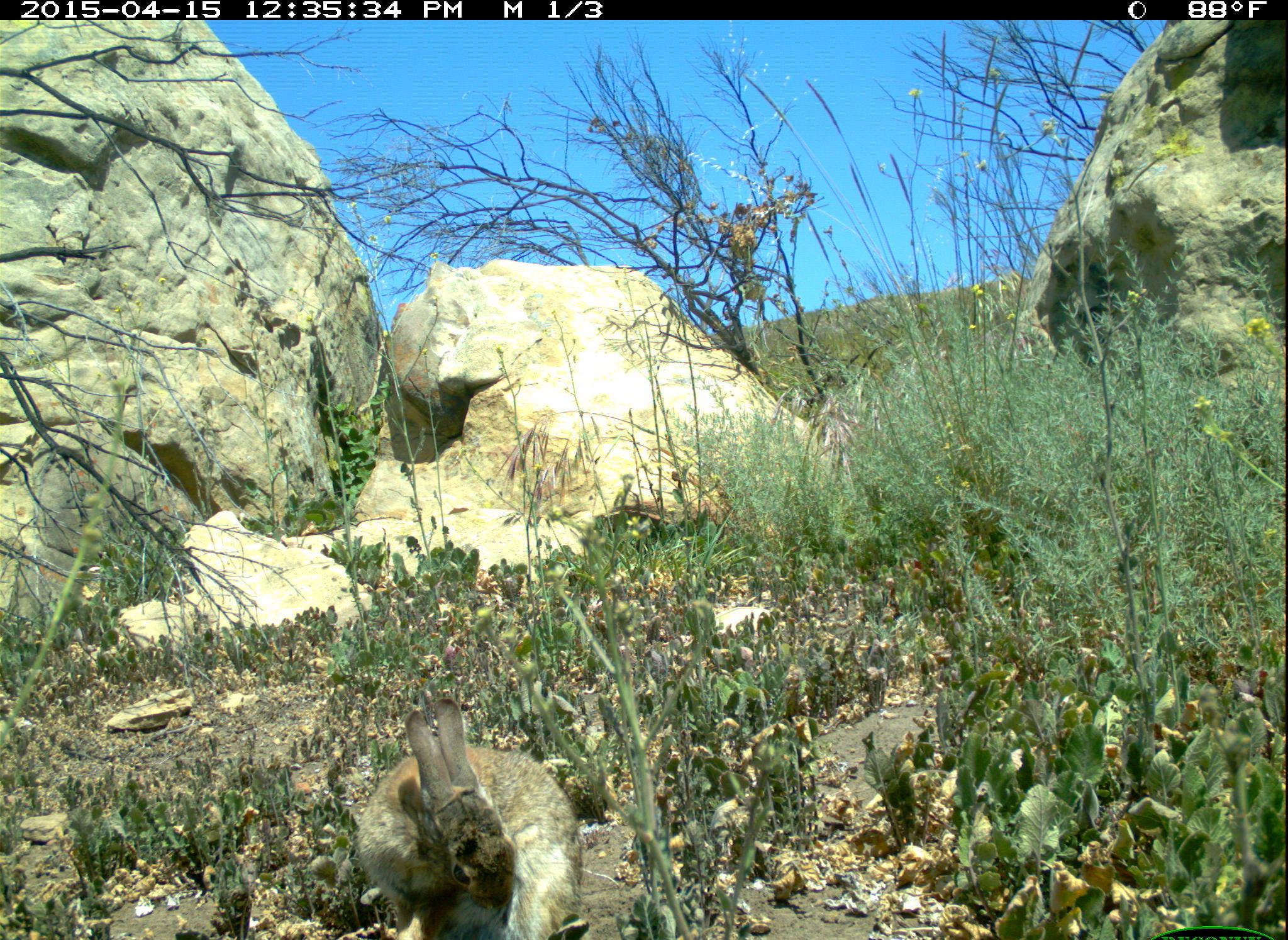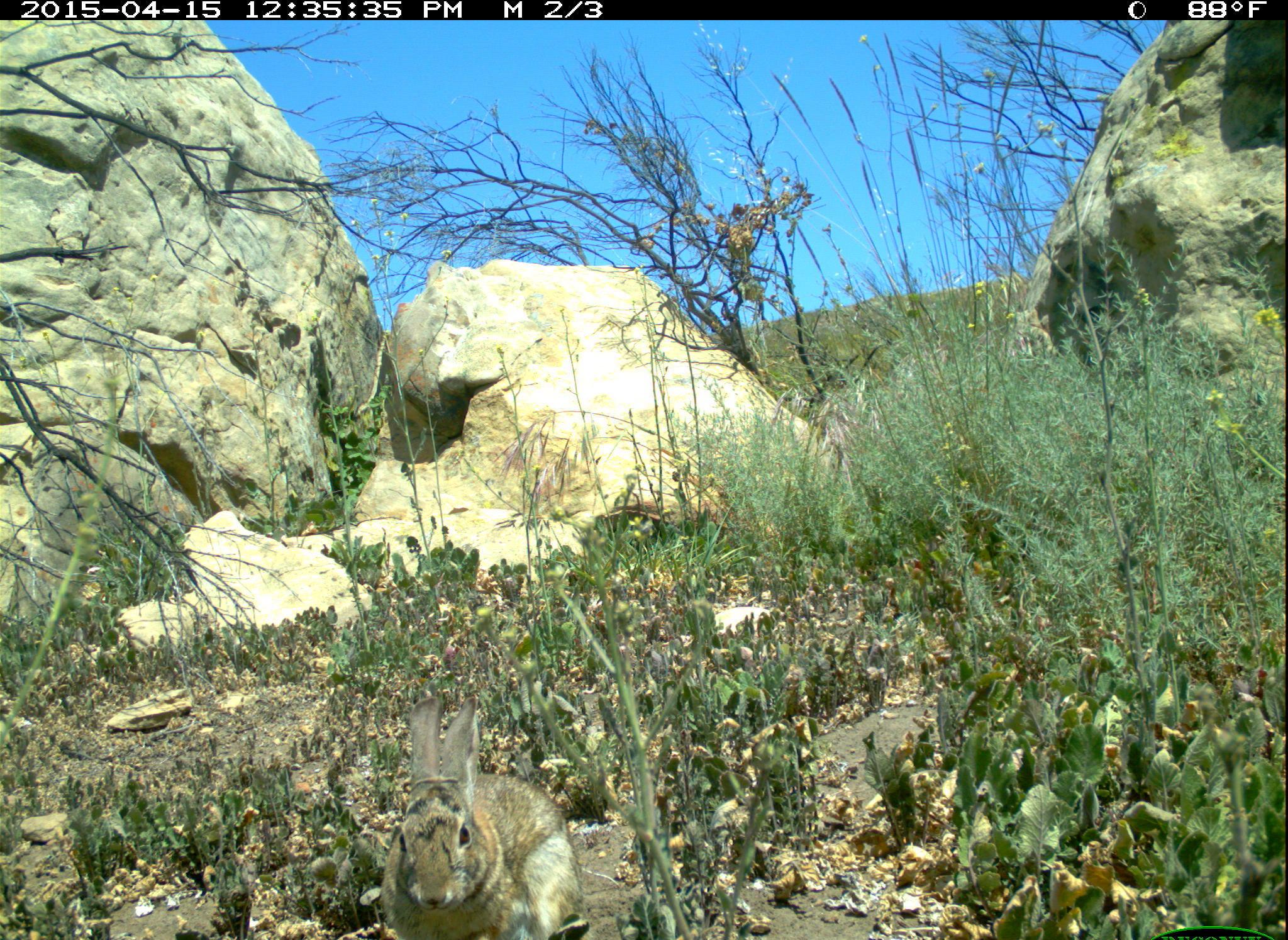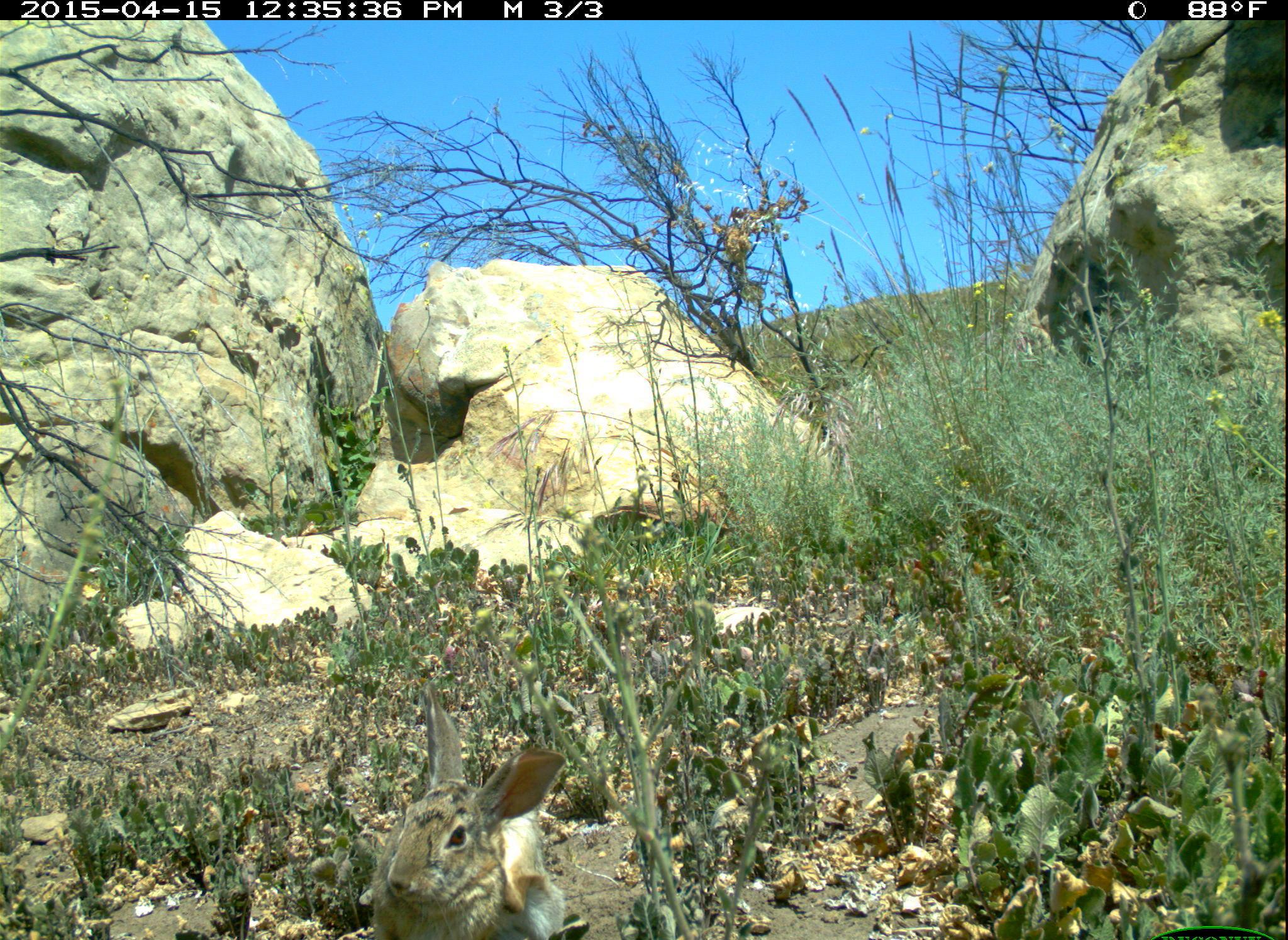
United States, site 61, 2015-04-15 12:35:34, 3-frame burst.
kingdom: Animalia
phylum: Chordata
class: Mammalia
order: Lagomorpha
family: Leporidae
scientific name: Leporidae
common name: rabbits and hares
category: rabbit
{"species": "rabbit (rabbits and hares) (Leporidae)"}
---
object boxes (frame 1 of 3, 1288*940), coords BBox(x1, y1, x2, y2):
rabbit: BBox(351, 707, 599, 940)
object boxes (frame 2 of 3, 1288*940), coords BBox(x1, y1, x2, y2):
rabbit: BBox(370, 683, 615, 940)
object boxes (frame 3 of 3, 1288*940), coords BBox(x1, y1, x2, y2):
rabbit: BBox(345, 665, 596, 902)